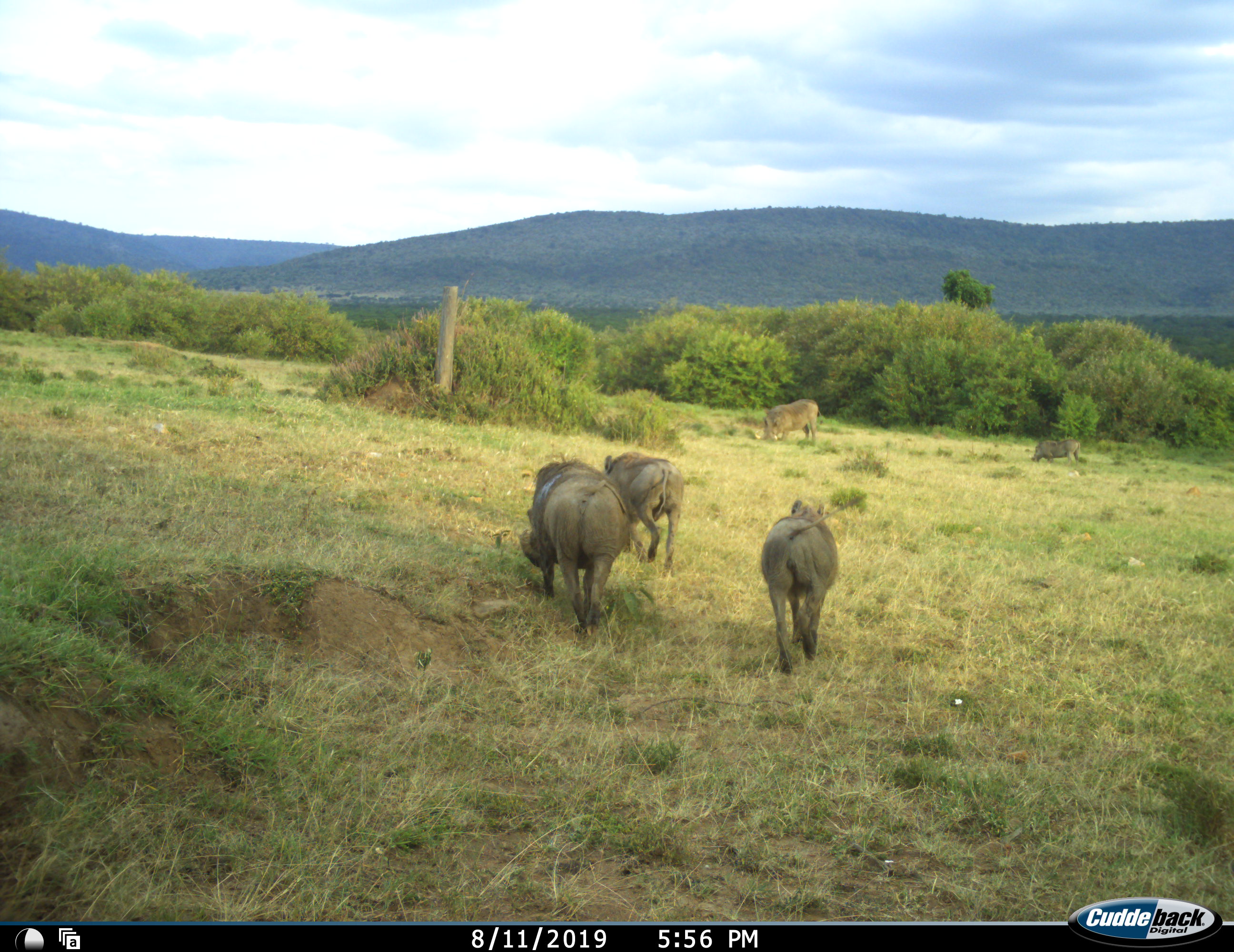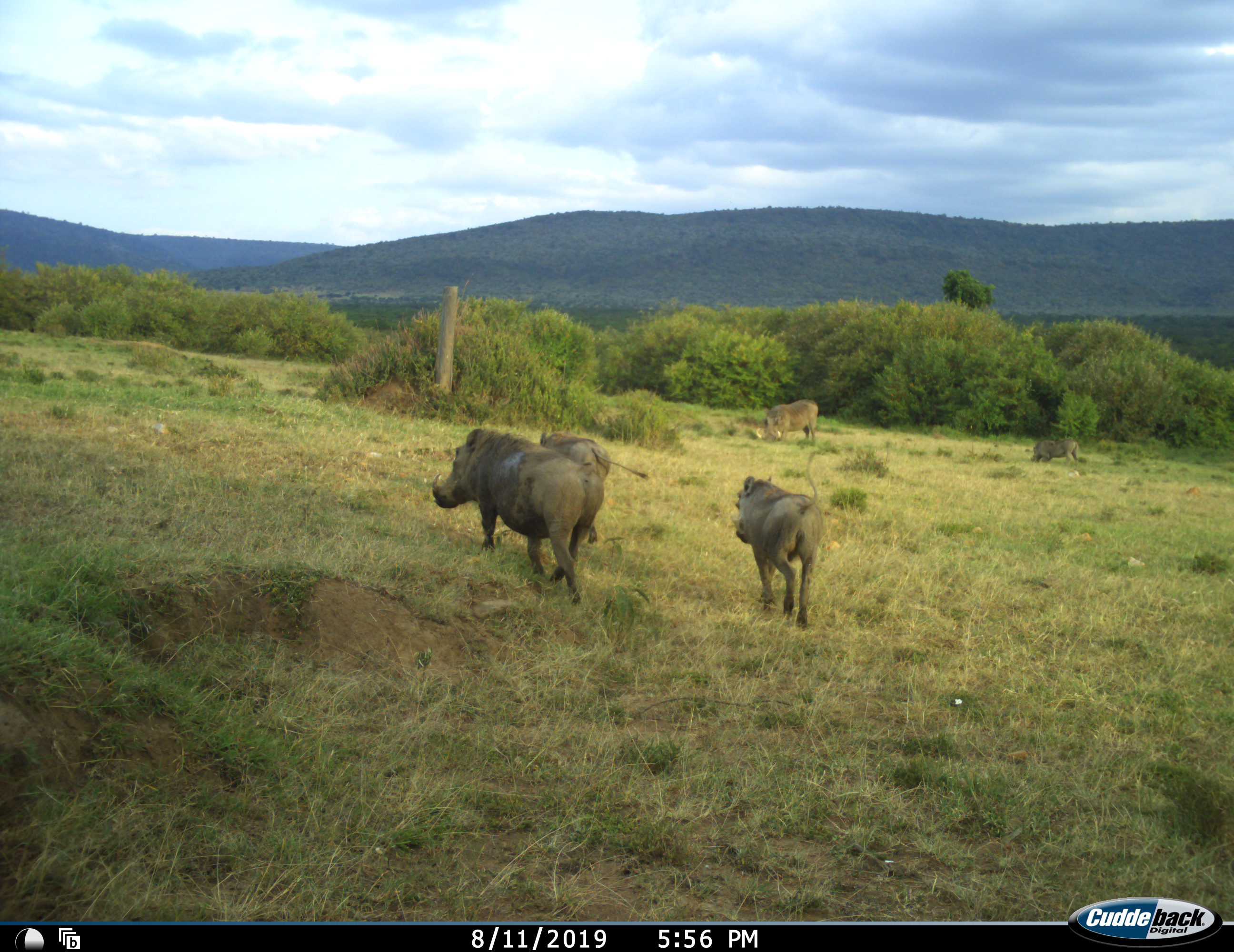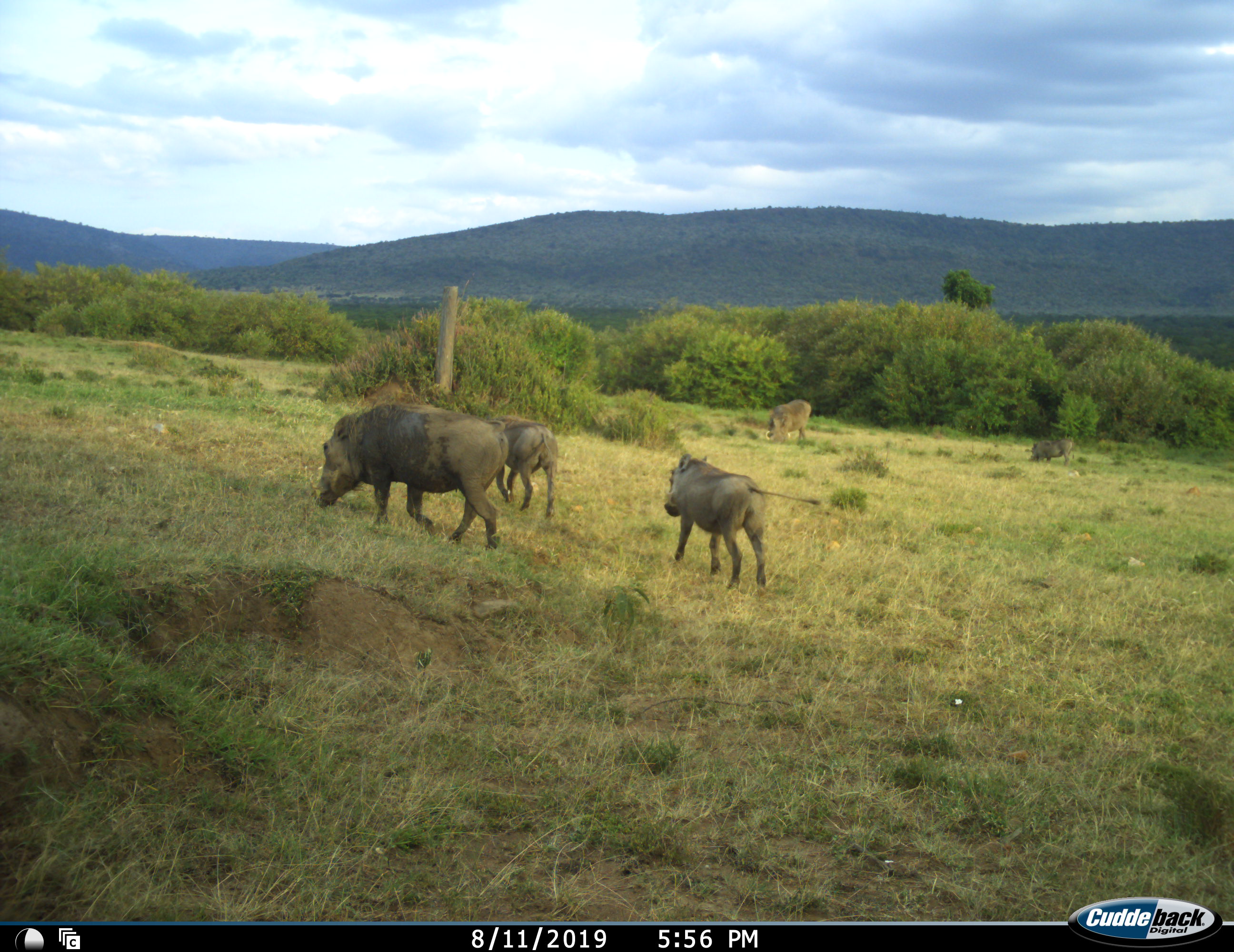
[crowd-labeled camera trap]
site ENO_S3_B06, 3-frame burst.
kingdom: Animalia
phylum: Chordata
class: Mammalia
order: Artiodactyla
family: Suidae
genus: Phacochoerus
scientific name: Phacochoerus africanus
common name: warthog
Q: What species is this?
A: Warthog (Phacochoerus africanus).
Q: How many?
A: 5.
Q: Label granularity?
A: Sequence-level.